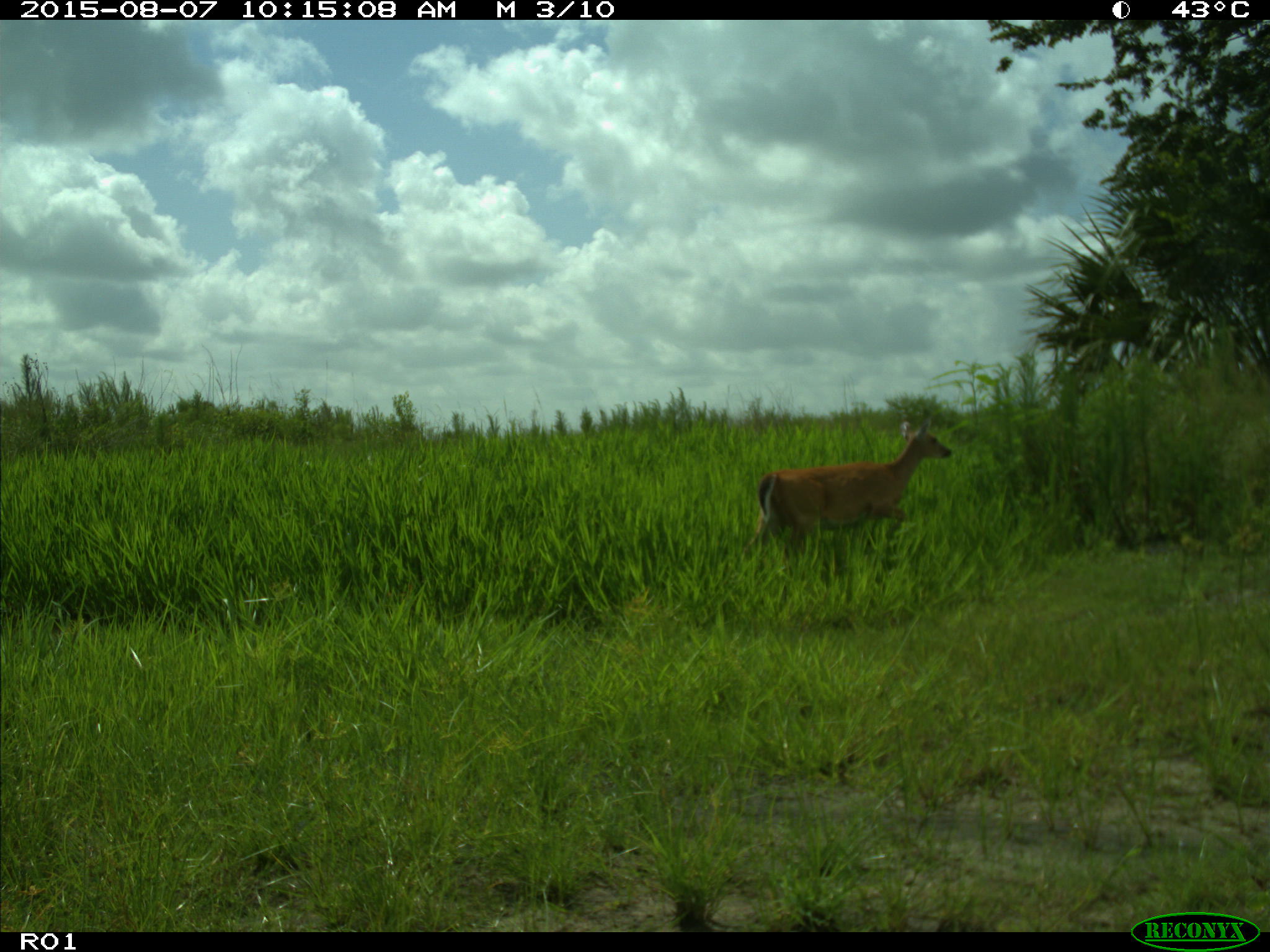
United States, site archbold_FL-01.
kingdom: Animalia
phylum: Chordata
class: Mammalia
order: Artiodactyla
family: Cervidae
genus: Odocoileus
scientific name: Odocoileus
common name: deer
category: unidentified deer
Unidentified deer (deer) (Odocoileus).